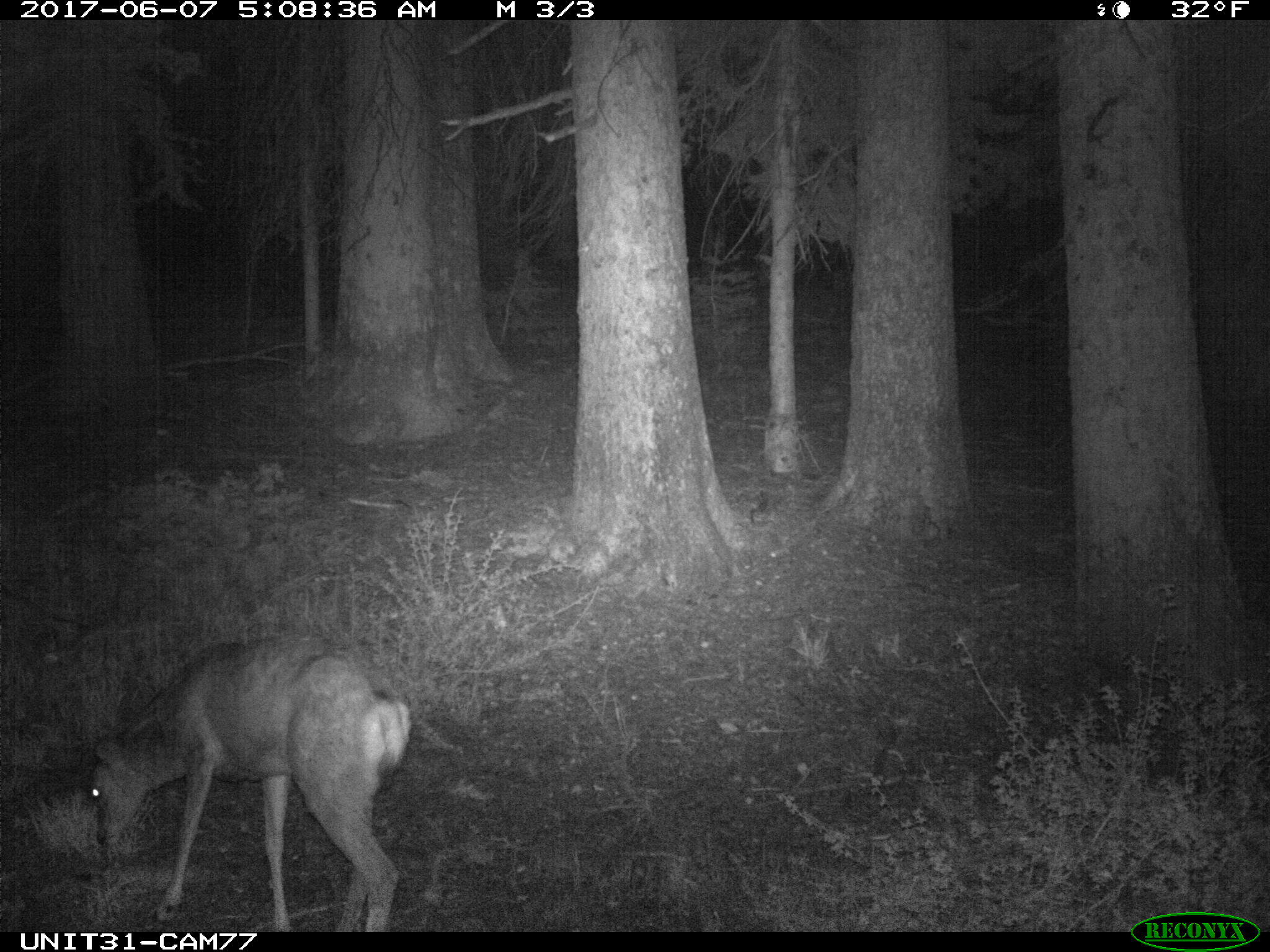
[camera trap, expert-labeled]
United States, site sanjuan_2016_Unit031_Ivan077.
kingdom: Animalia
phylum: Chordata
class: Mammalia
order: Artiodactyla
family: Cervidae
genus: Odocoileus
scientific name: Odocoileus hemionus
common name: mule deer